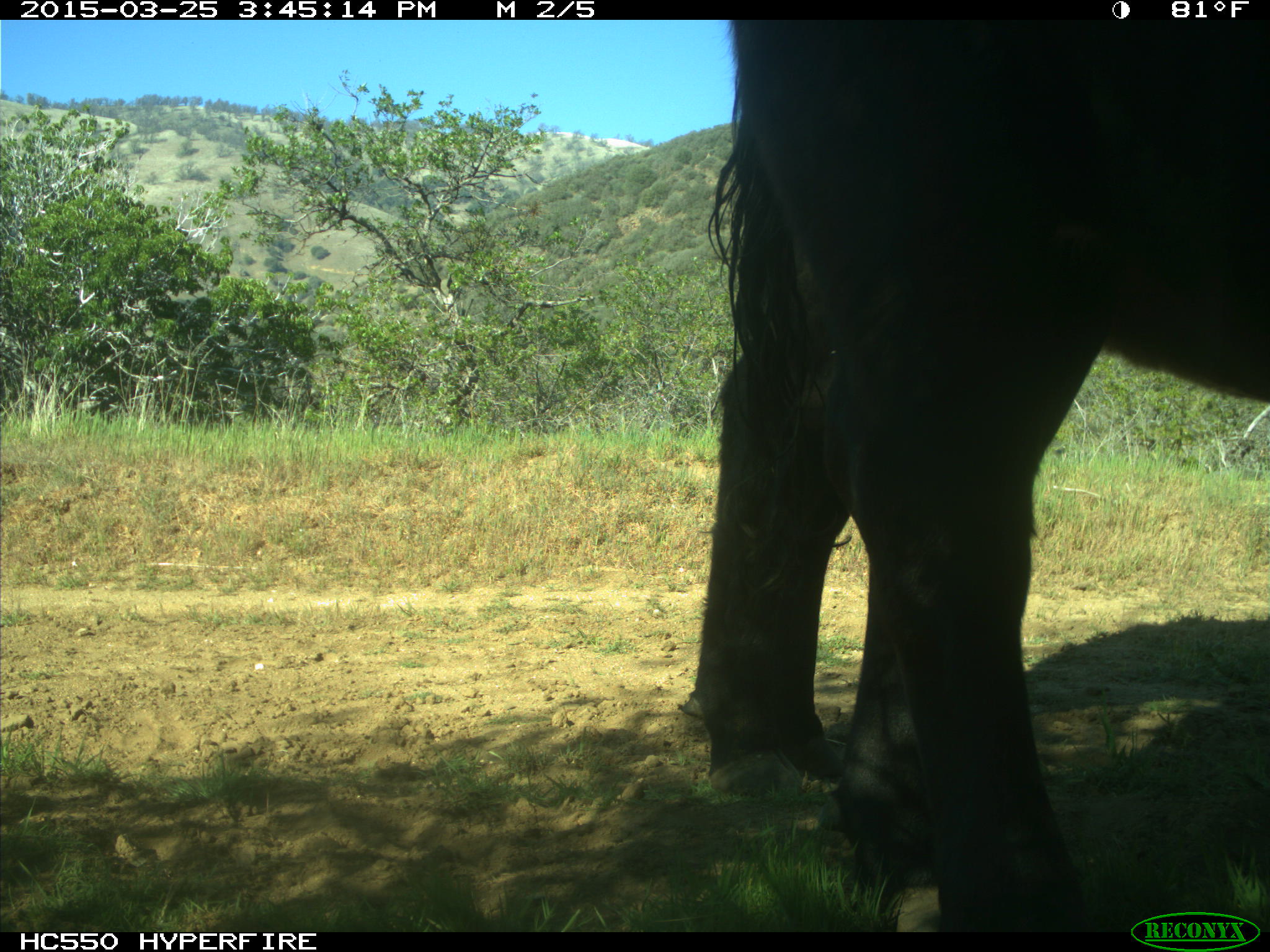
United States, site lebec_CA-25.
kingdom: Animalia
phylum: Chordata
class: Mammalia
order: Artiodactyla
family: Bovidae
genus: Bos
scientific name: Bos taurus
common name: domestic cow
Bos taurus (domestic cow).